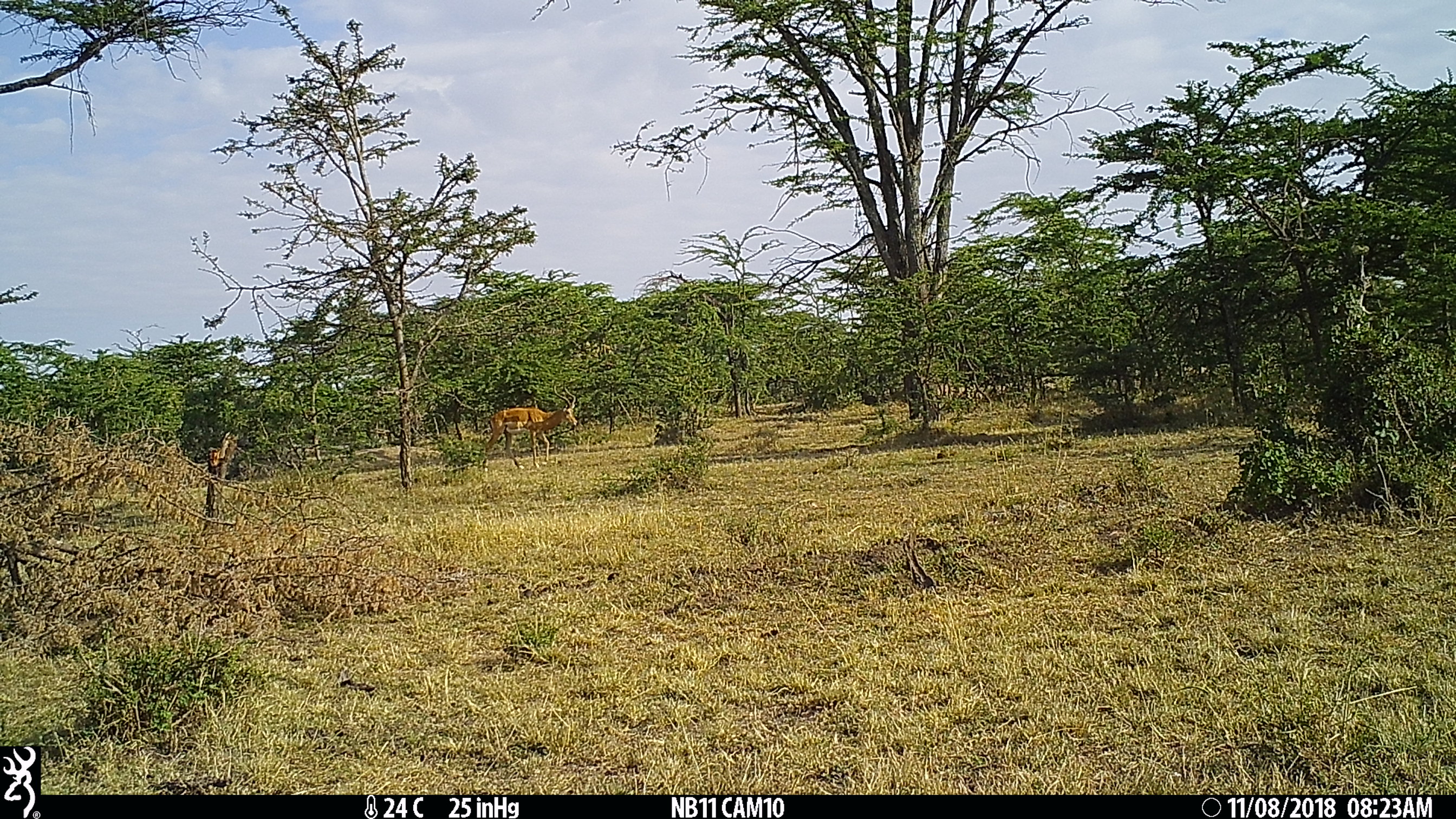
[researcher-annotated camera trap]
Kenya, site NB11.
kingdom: Animalia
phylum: Chordata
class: Mammalia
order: Artiodactyla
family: Bovidae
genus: Aepyceros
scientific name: Aepyceros melampus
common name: impala